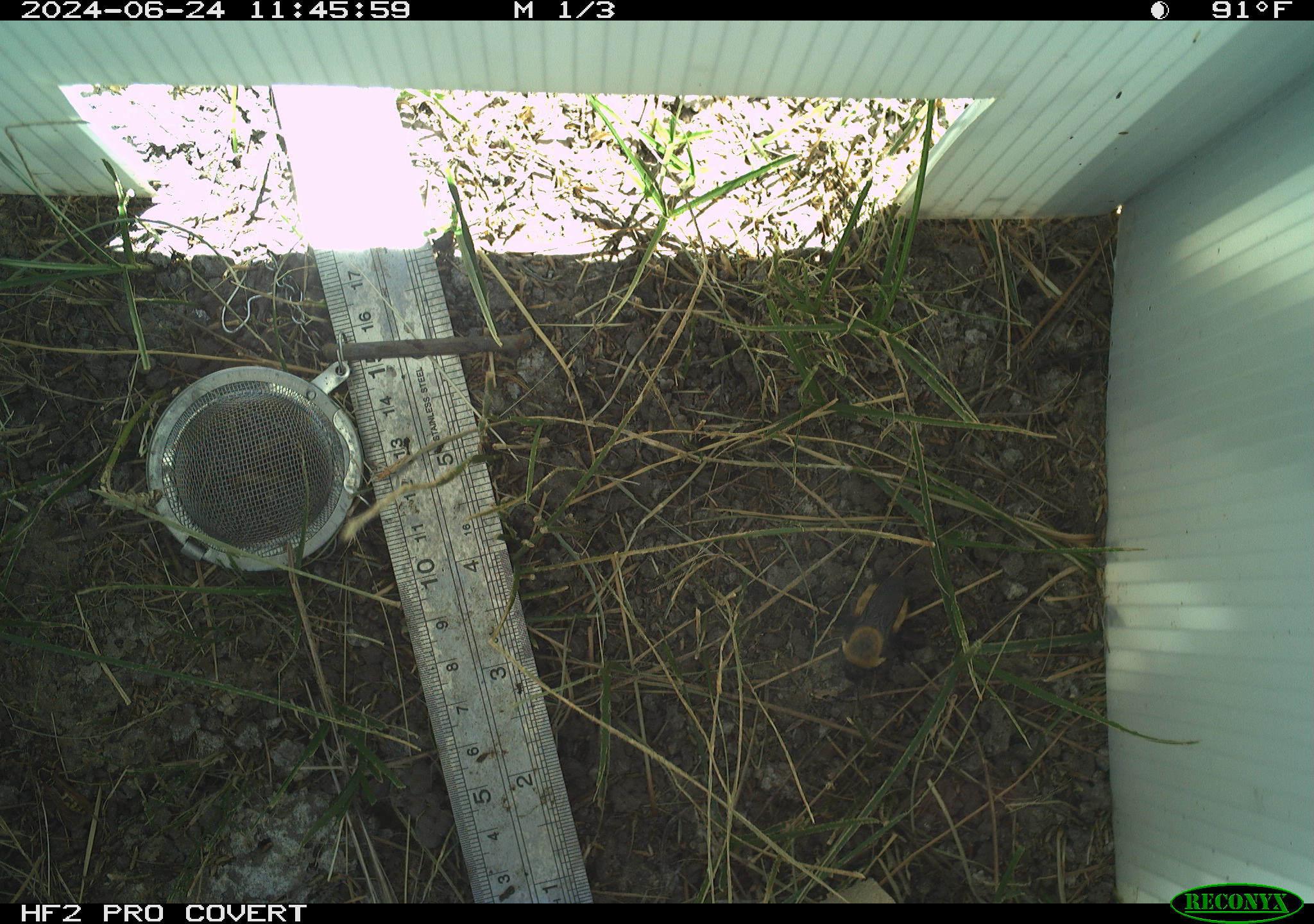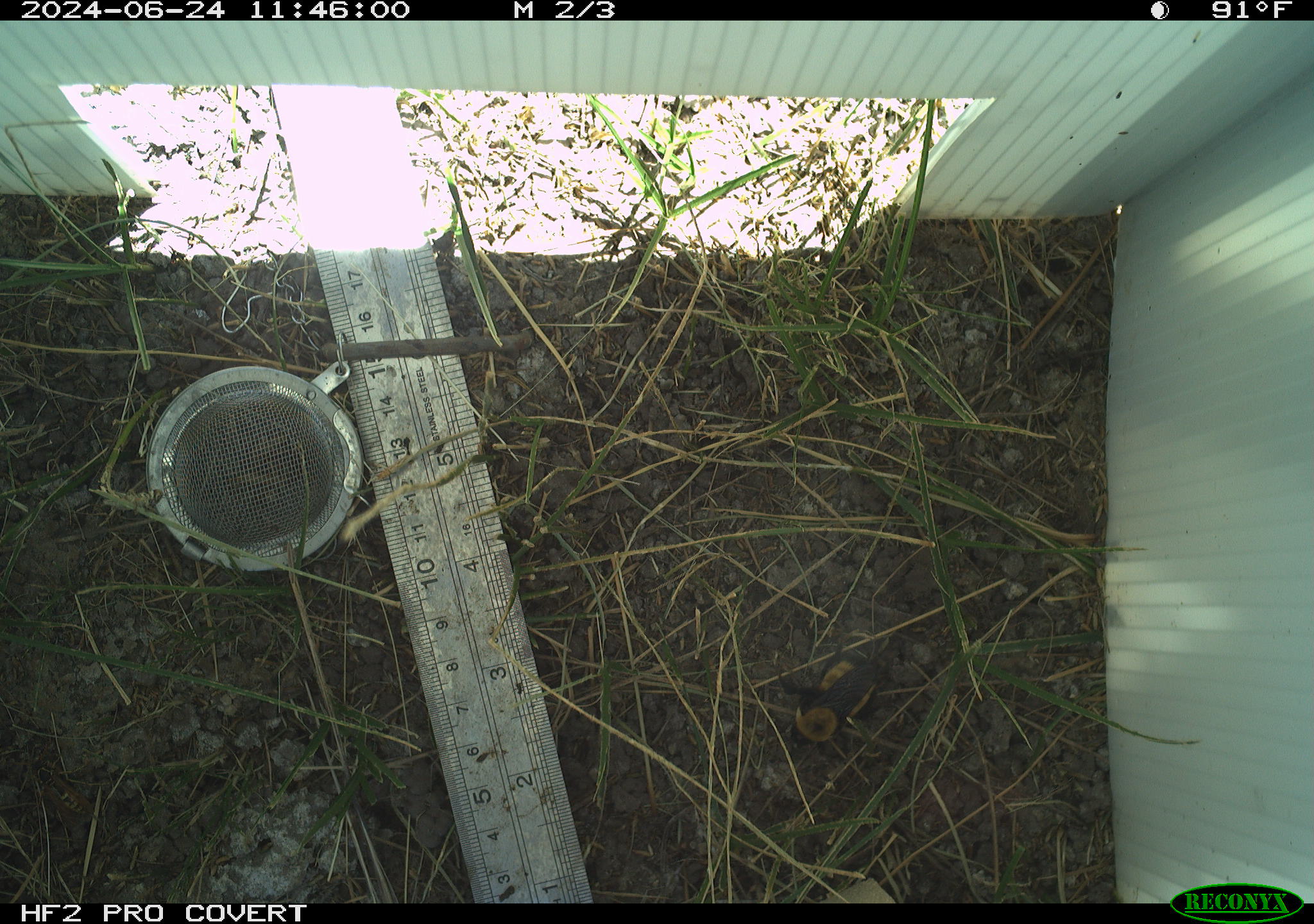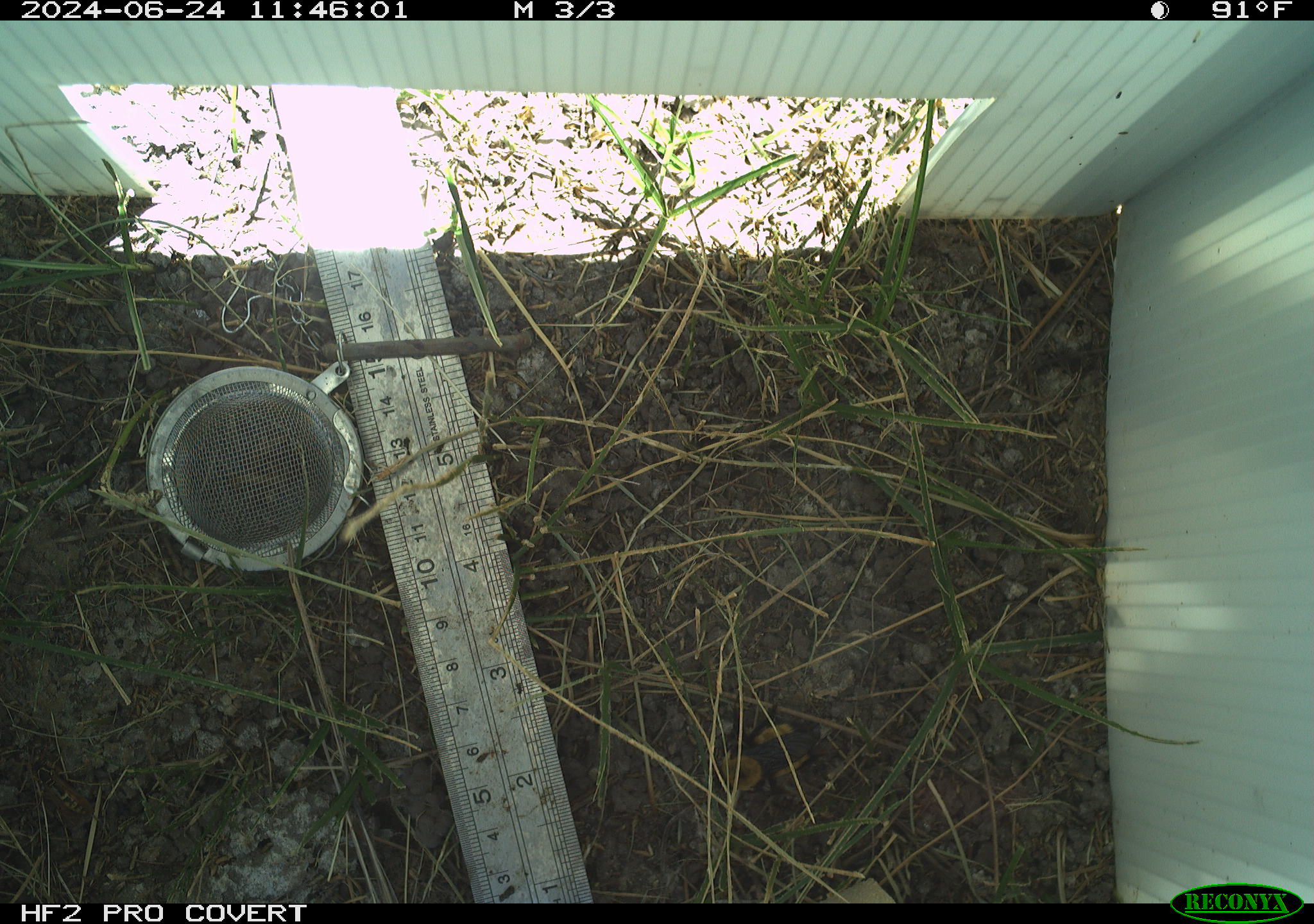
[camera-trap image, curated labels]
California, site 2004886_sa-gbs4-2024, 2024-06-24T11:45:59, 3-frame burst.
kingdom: Animalia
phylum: Arthropoda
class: Insecta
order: Hymenoptera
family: Apidae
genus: Bombus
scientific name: Bombus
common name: bumblebees